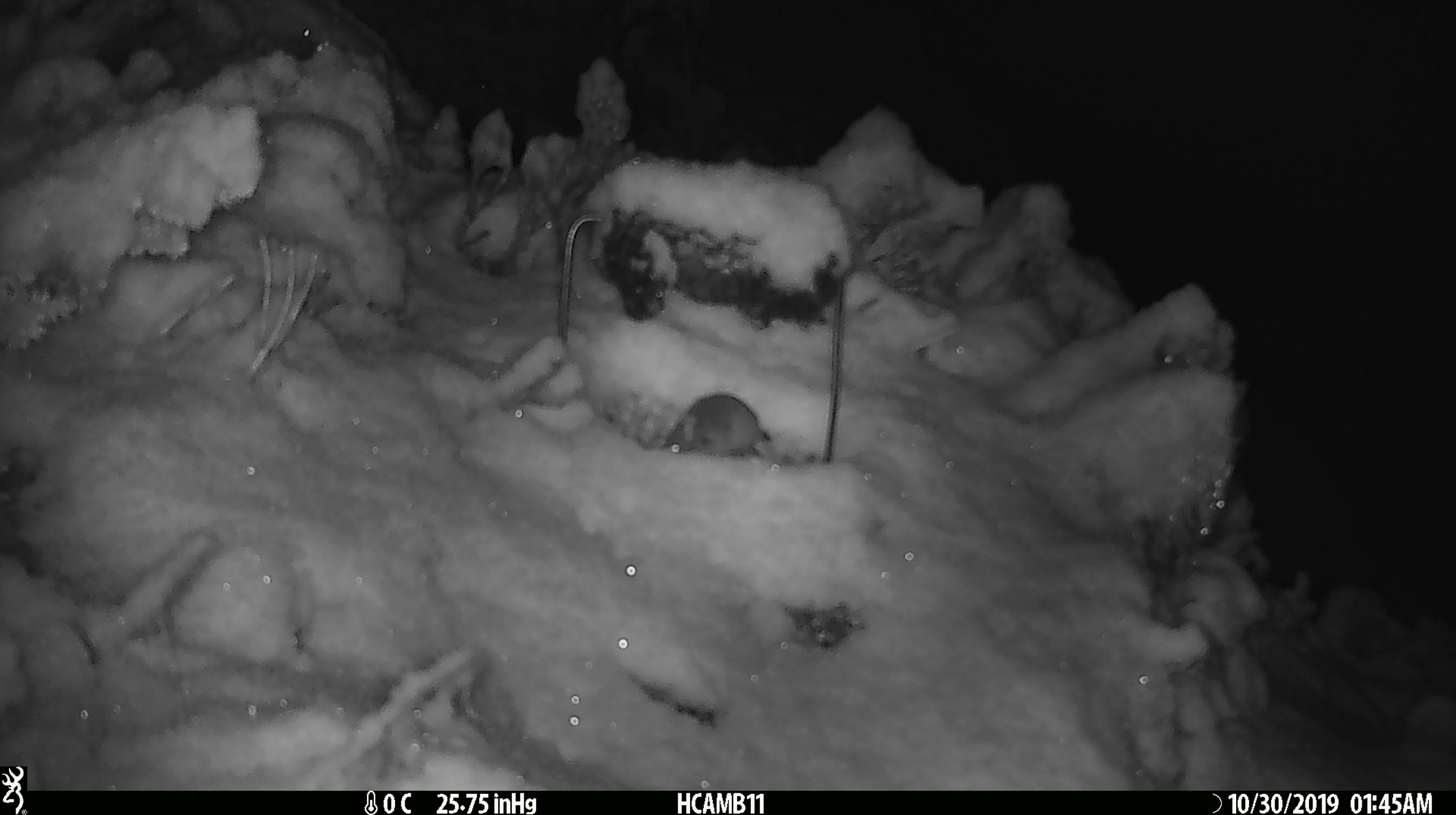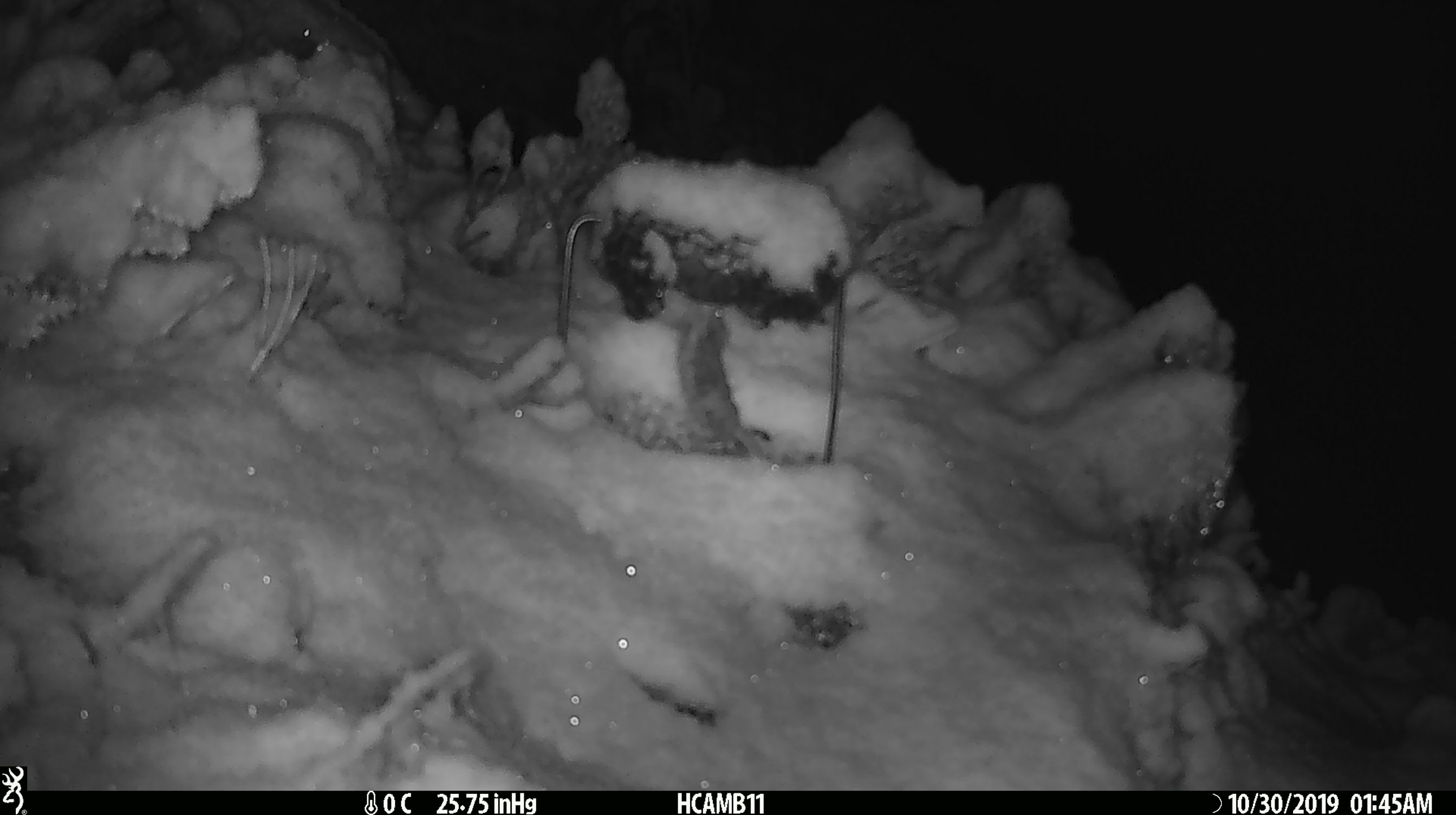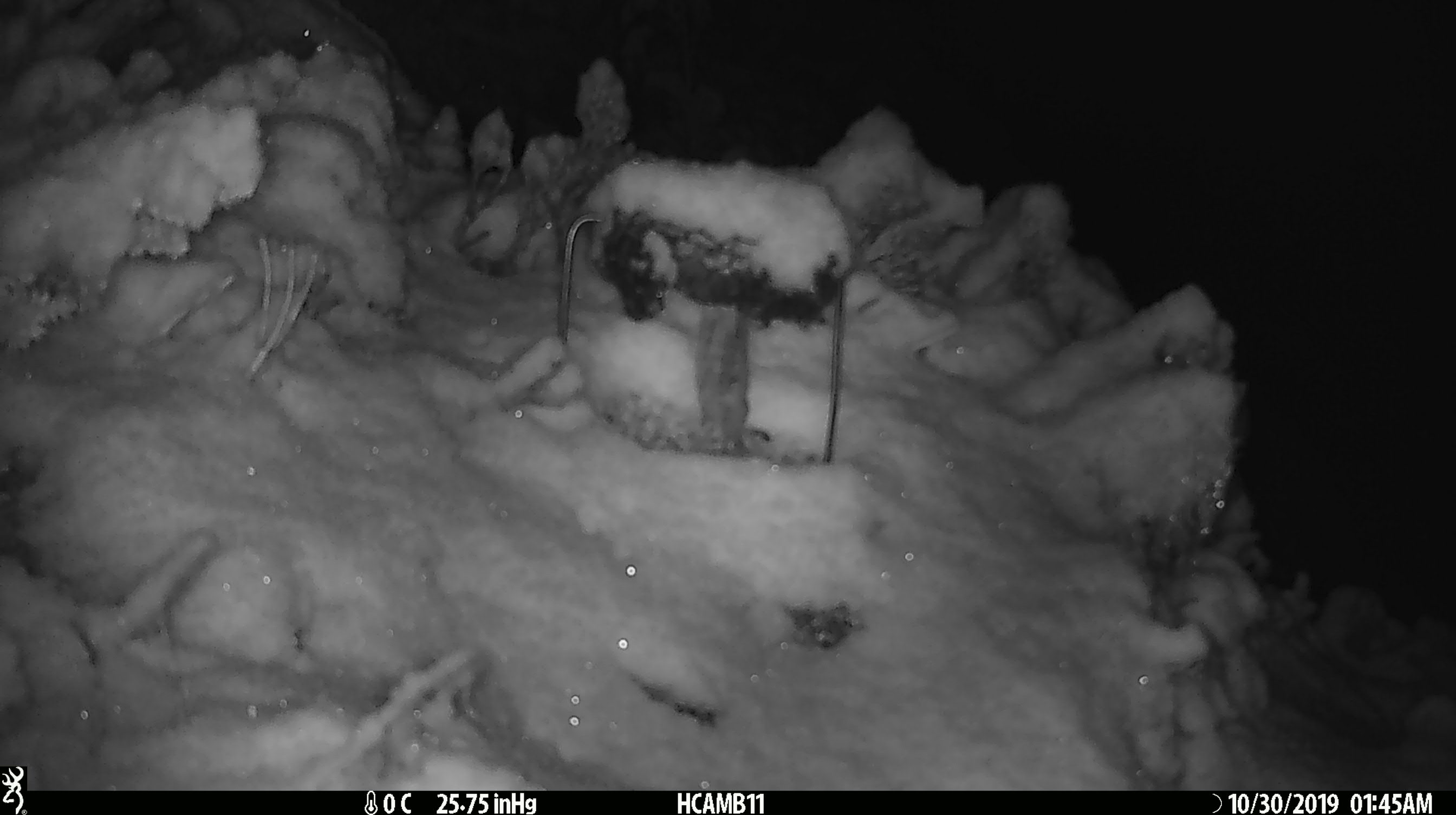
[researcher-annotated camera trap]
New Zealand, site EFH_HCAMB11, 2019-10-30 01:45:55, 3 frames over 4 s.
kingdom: Animalia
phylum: Chordata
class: Mammalia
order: Rodentia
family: Muridae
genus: Mus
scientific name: Mus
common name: mouse